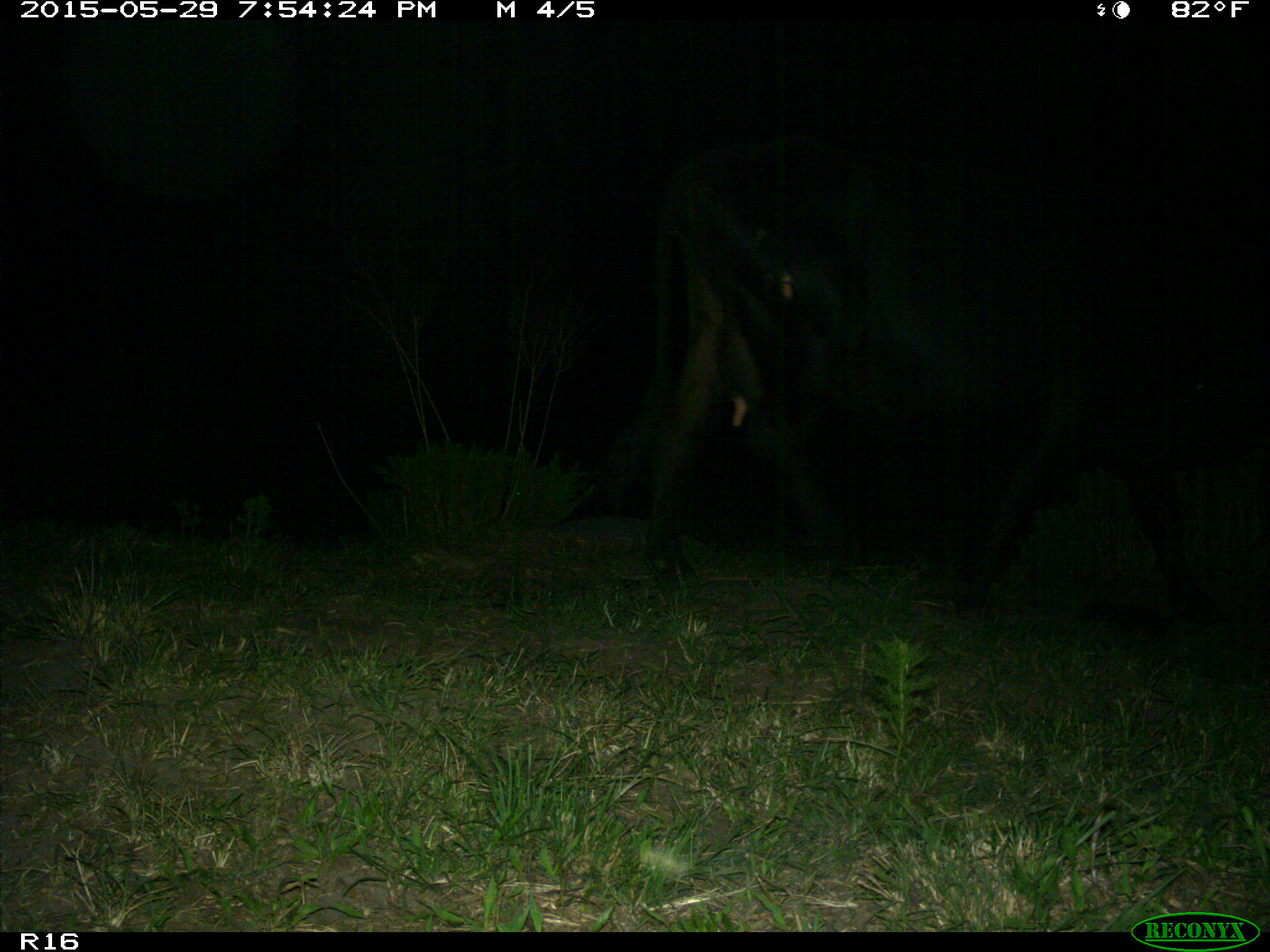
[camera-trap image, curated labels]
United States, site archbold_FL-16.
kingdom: Animalia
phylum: Chordata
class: Mammalia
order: Artiodactyla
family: Bovidae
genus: Bos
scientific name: Bos taurus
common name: domestic cow